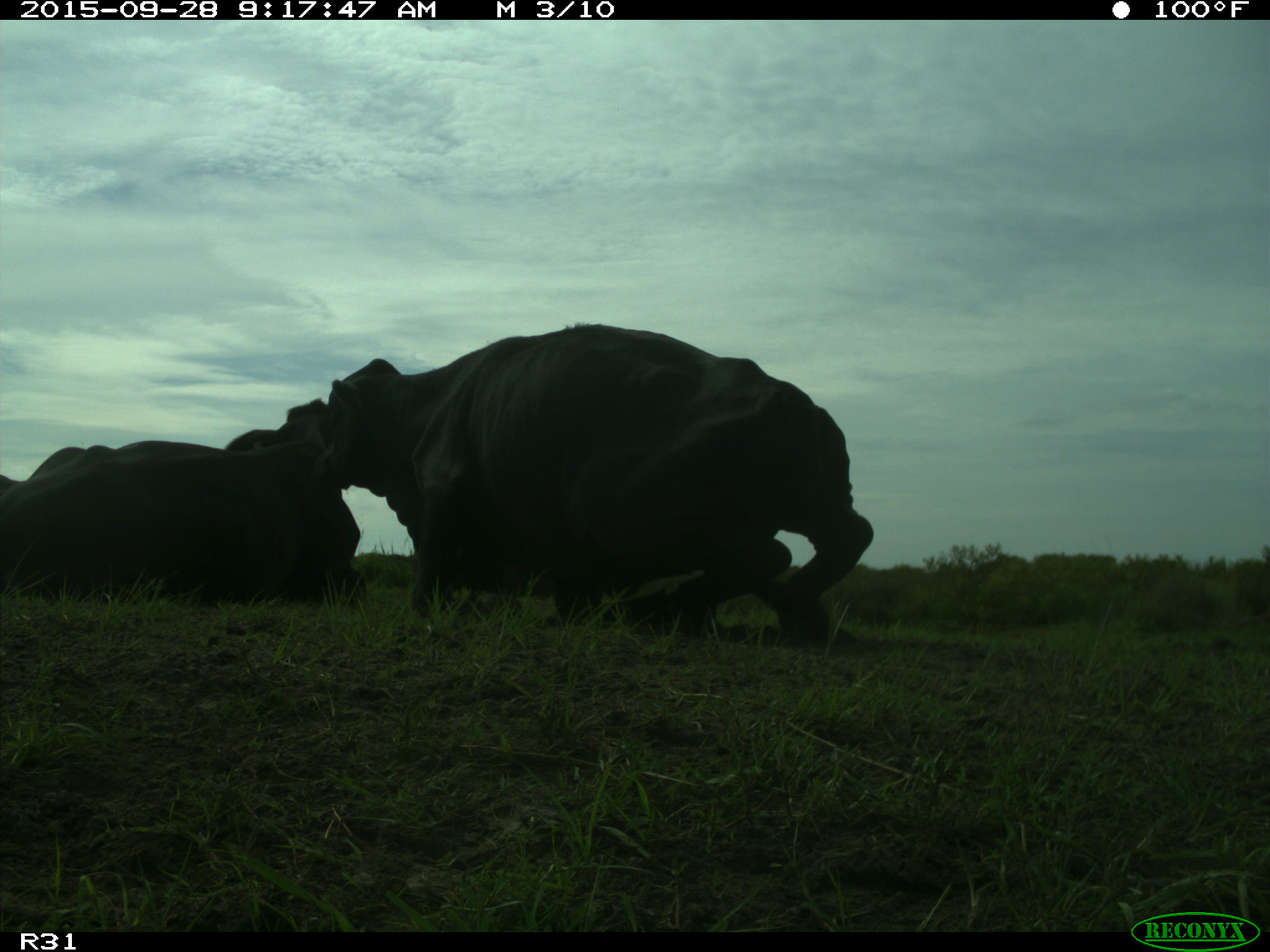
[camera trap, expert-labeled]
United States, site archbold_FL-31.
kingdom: Animalia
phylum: Chordata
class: Mammalia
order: Artiodactyla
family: Bovidae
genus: Bos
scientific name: Bos taurus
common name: domestic cow